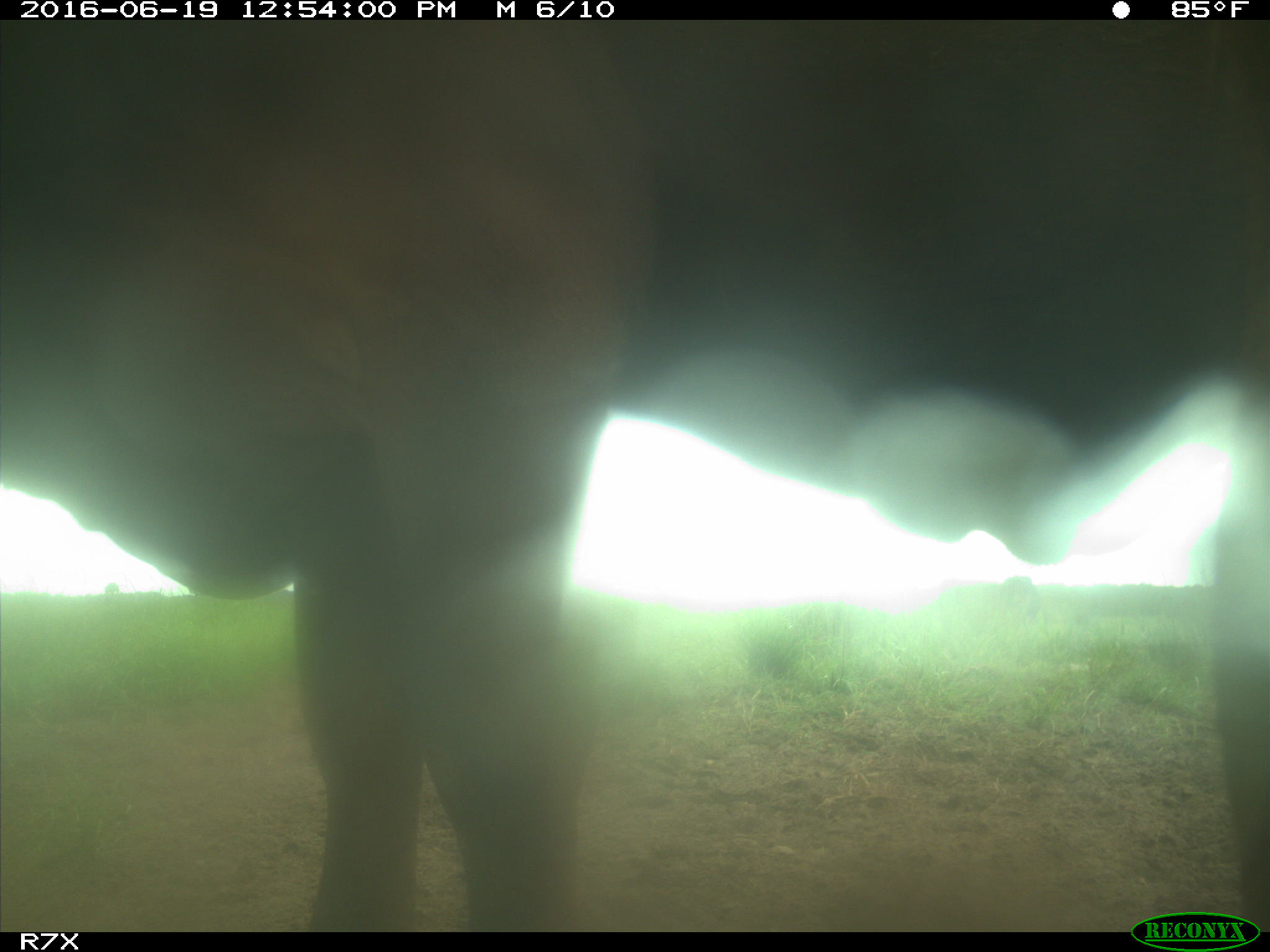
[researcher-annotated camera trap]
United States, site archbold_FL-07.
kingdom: Animalia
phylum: Chordata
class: Mammalia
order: Artiodactyla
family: Bovidae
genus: Bos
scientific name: Bos taurus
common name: domestic cow